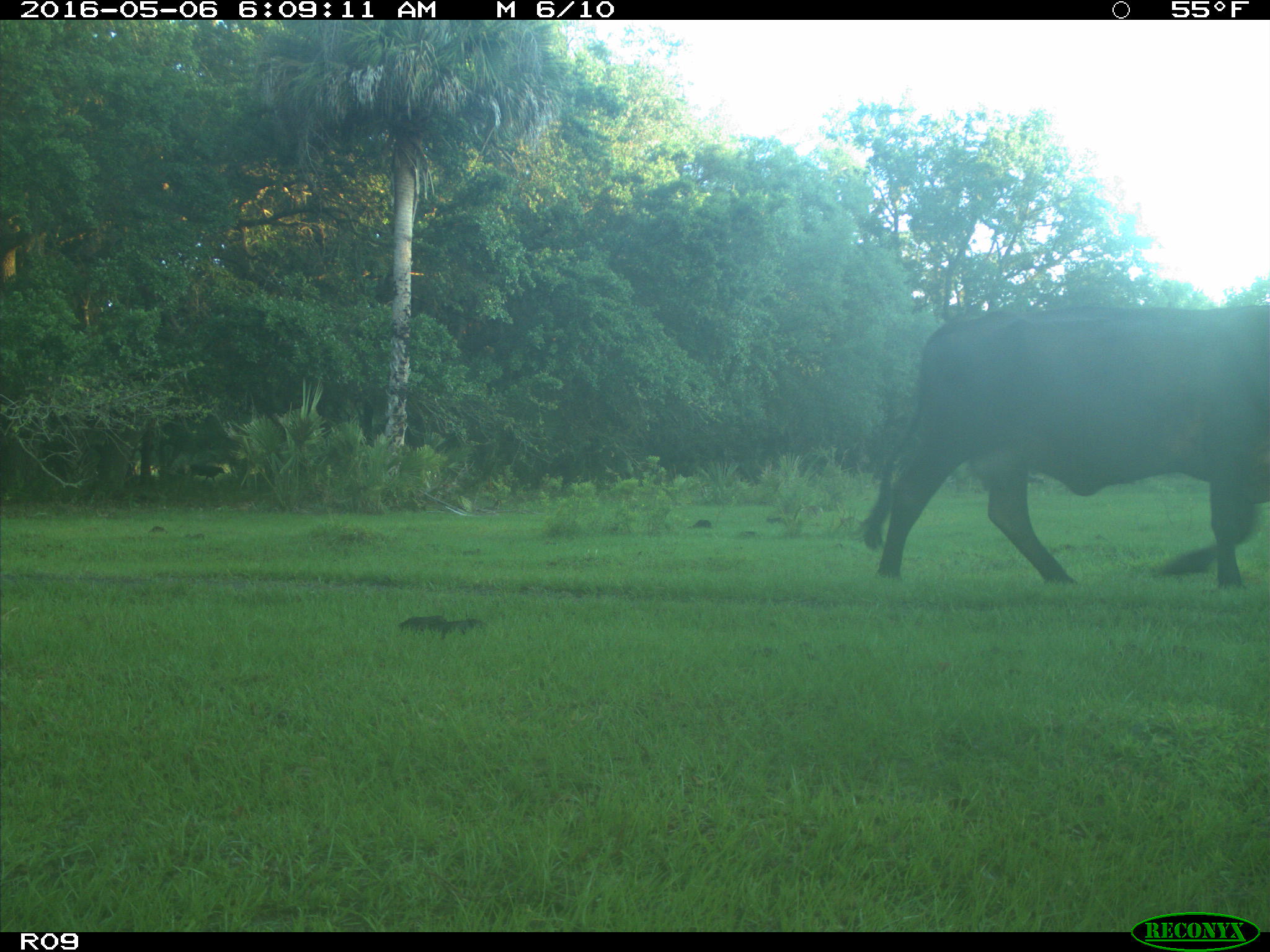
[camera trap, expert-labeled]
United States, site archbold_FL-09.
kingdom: Animalia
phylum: Chordata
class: Mammalia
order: Artiodactyla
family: Bovidae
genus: Bos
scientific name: Bos taurus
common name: domestic cow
Bos taurus (domestic cow).